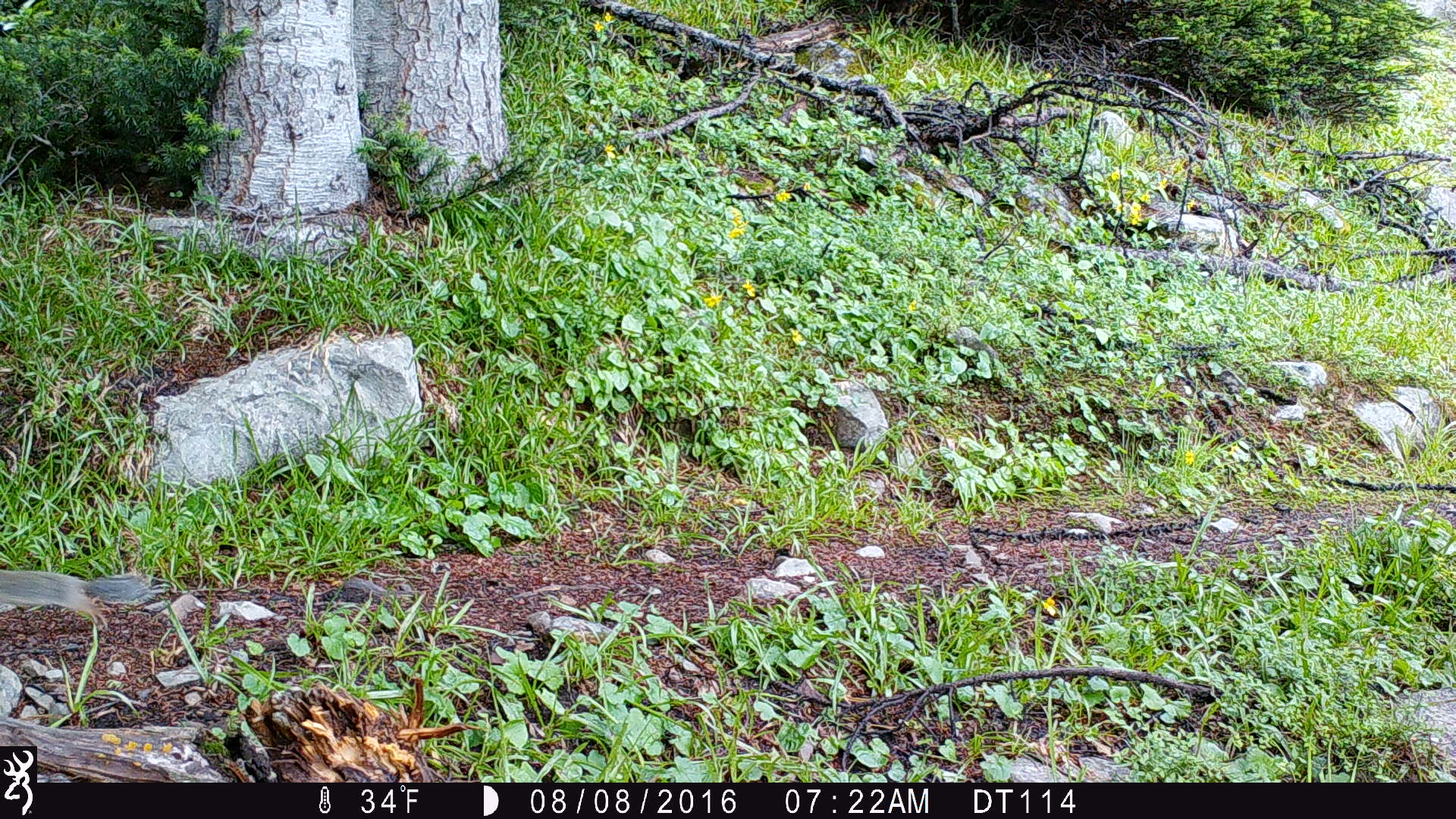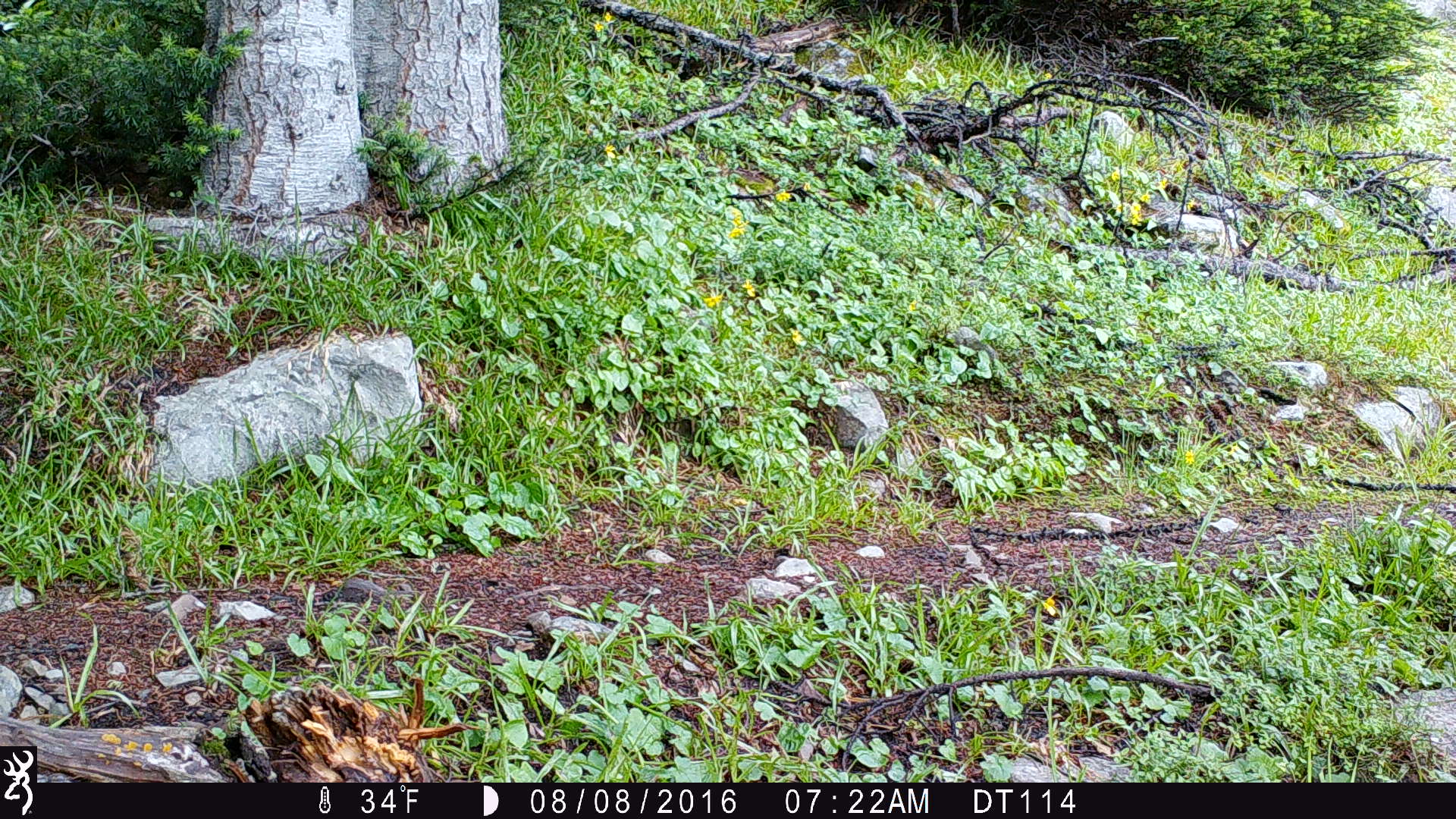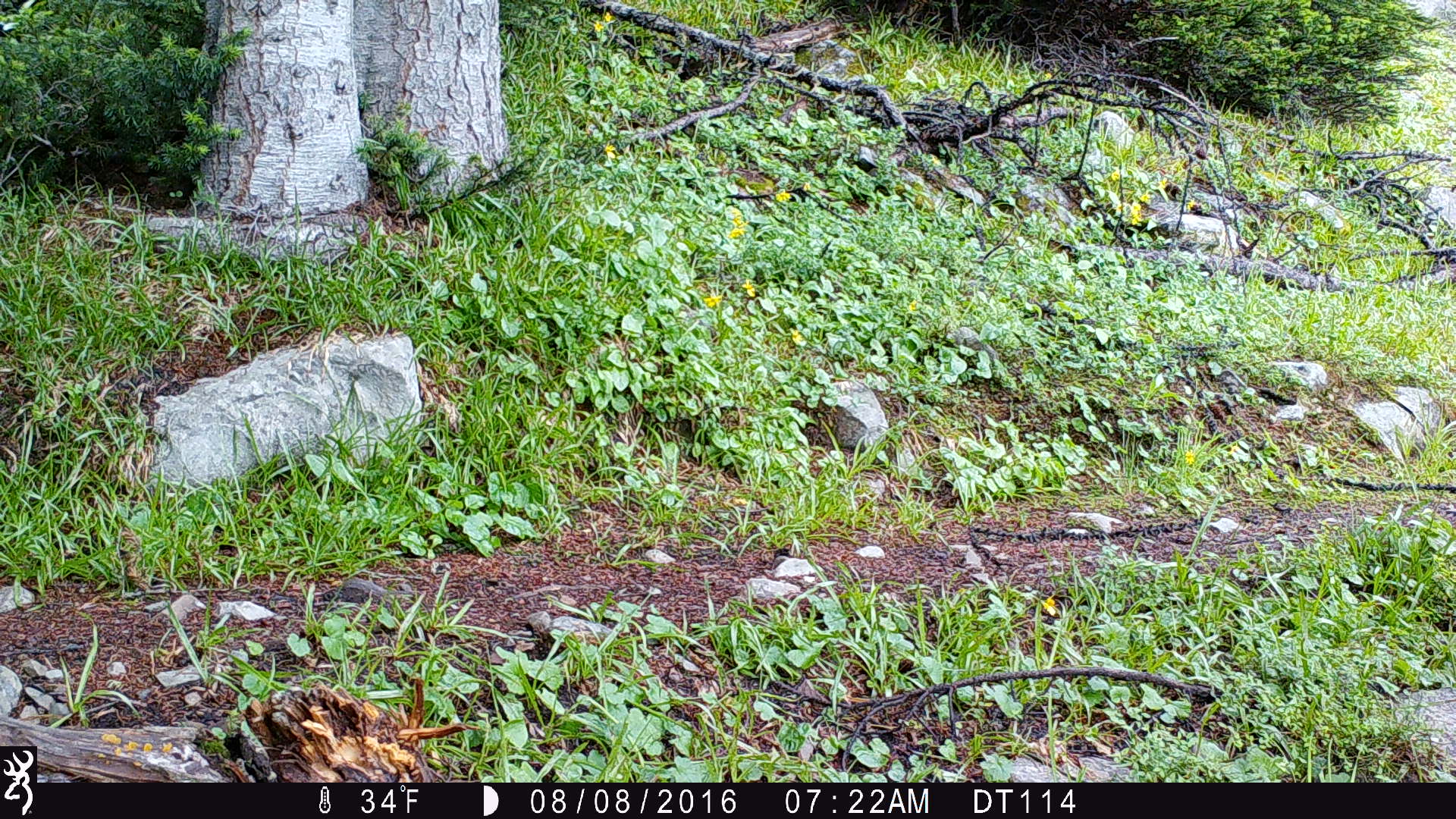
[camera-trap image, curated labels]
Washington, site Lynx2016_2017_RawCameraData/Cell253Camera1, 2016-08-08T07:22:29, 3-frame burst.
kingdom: Animalia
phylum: Chordata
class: Mammalia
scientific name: Mammalia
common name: small mammal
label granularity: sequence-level